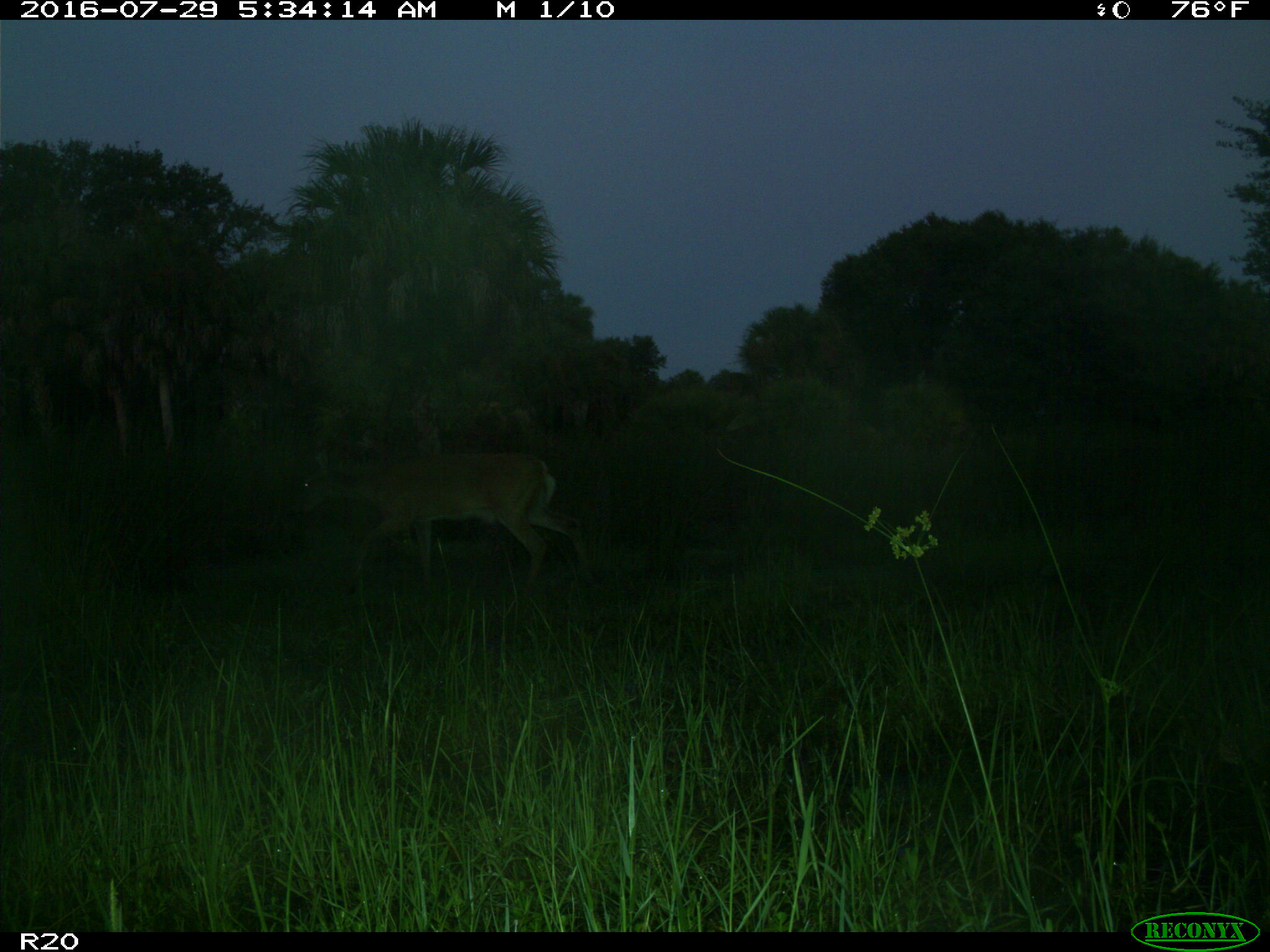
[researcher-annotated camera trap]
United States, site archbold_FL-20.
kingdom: Animalia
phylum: Chordata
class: Mammalia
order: Artiodactyla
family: Cervidae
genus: Odocoileus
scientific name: Odocoileus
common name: deer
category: unidentified deer